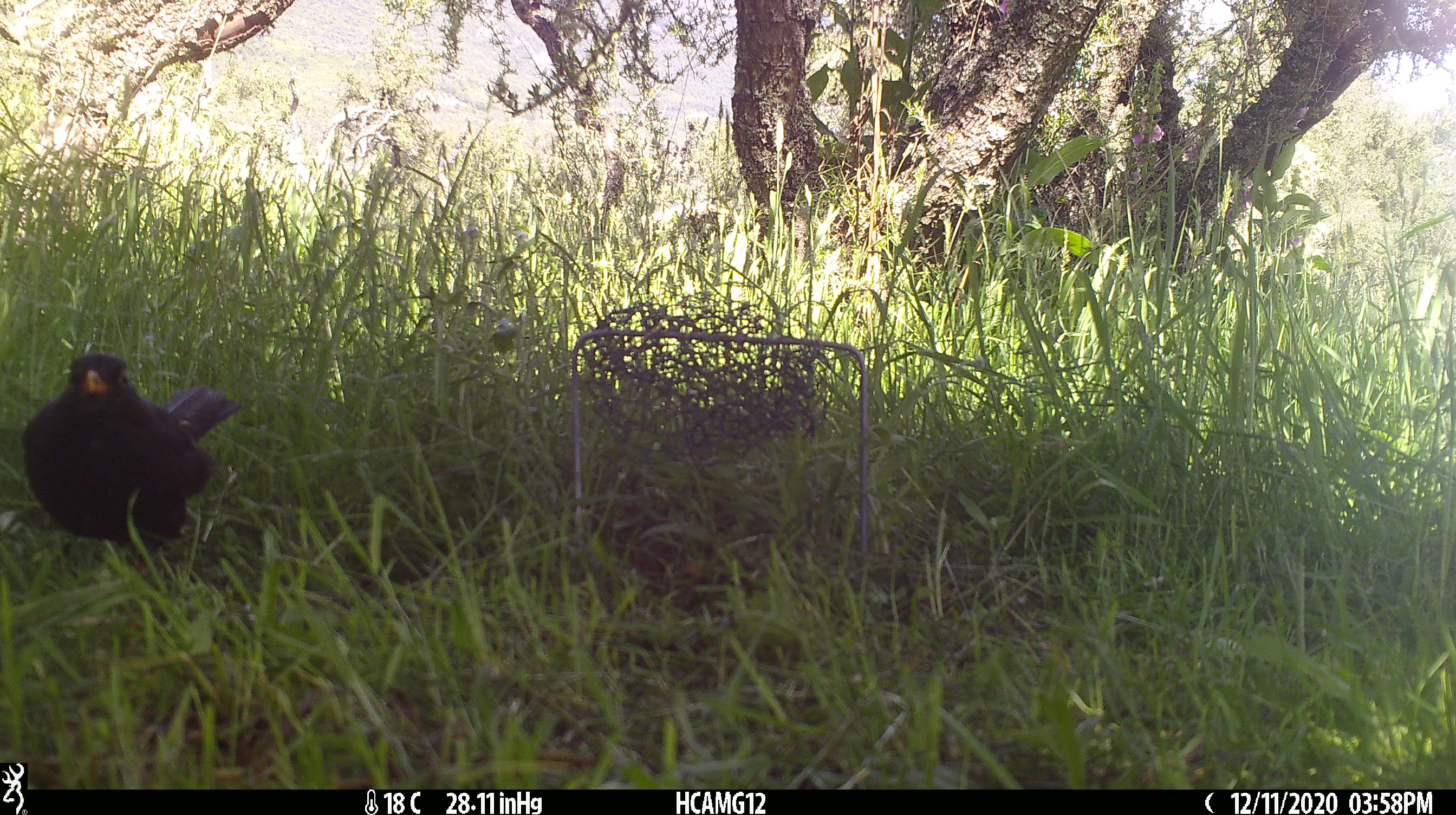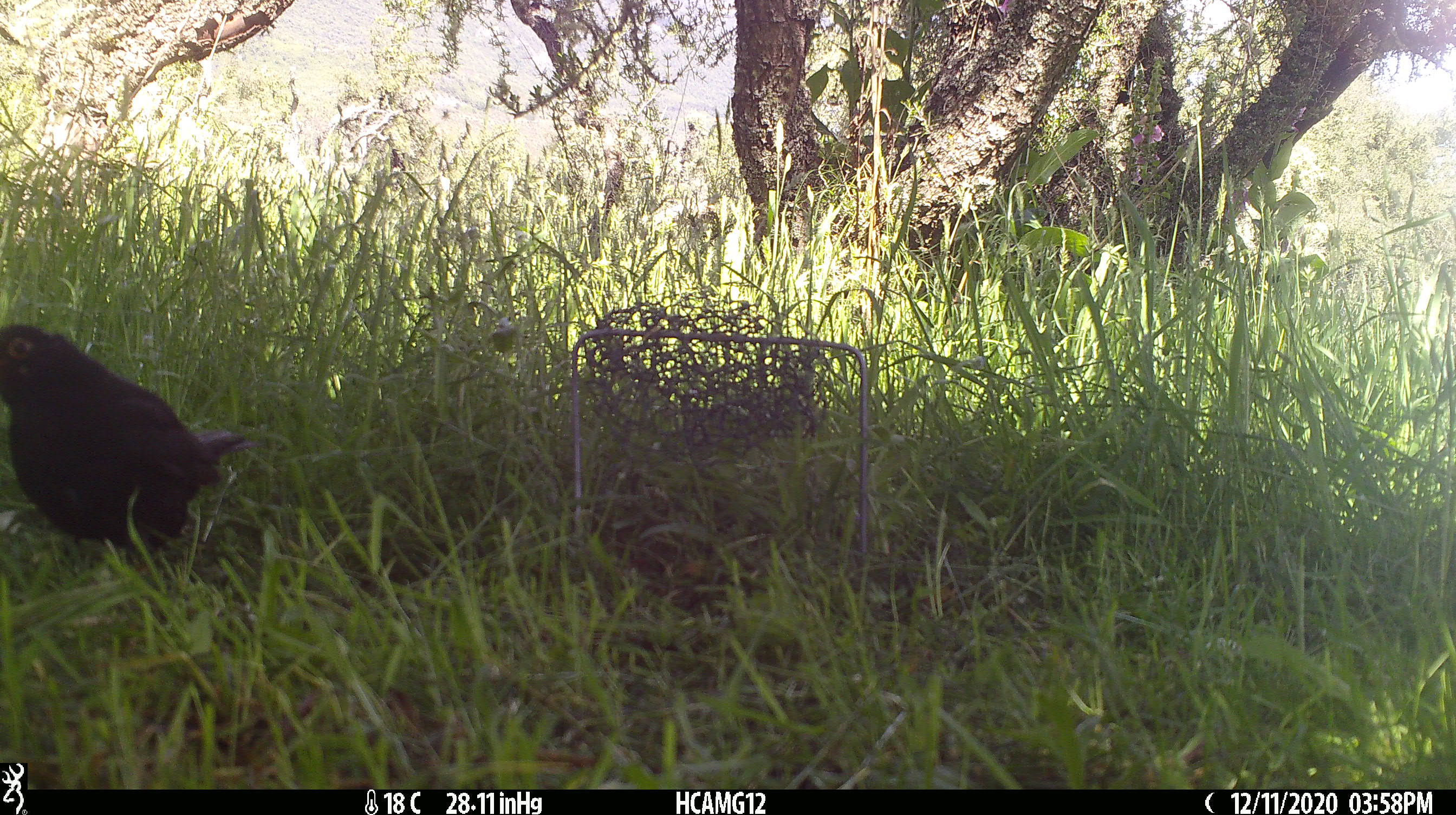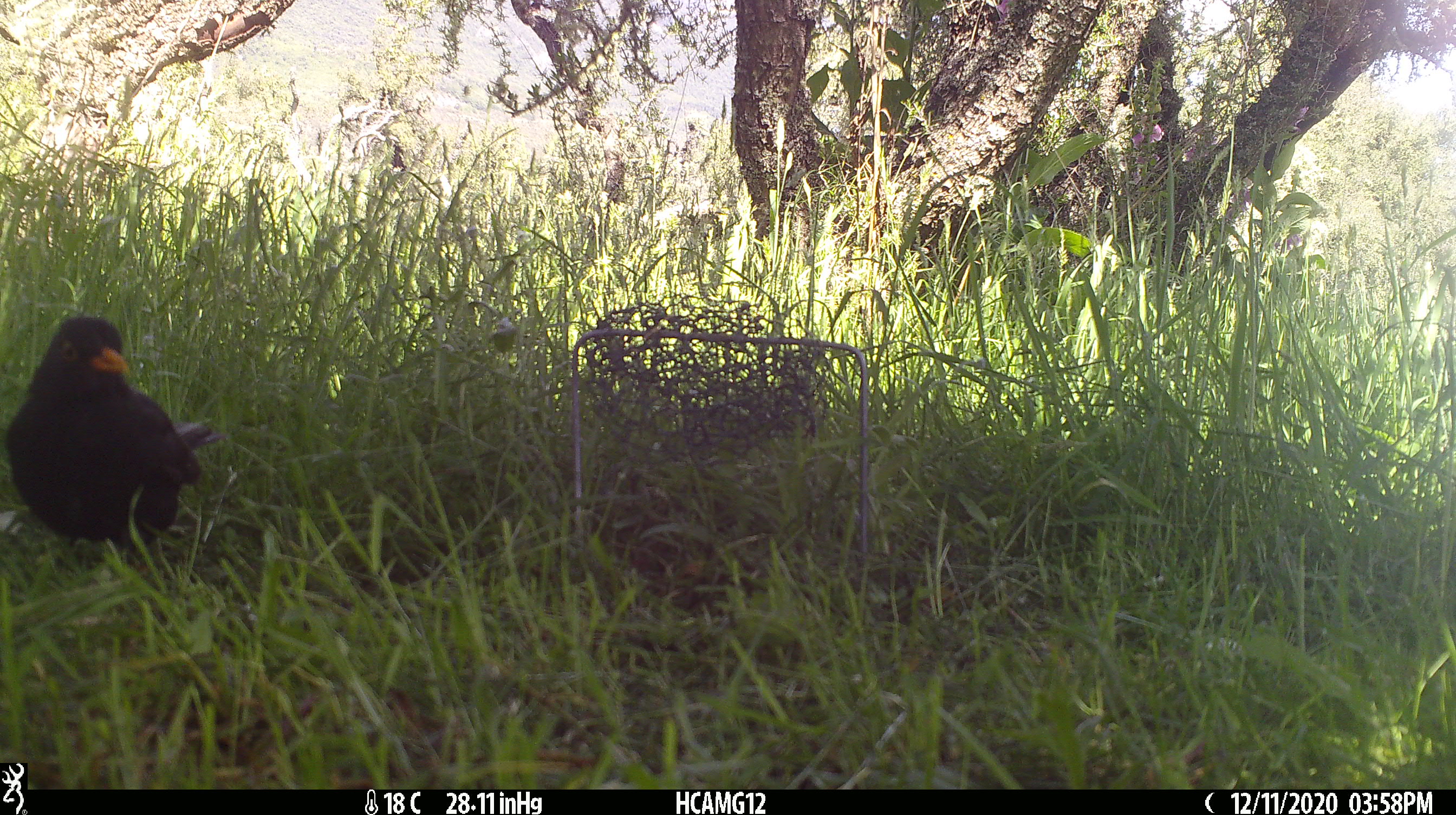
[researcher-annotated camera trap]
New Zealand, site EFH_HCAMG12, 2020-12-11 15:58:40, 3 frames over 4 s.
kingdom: Animalia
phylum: Chordata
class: Aves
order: Passeriformes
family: Turdidae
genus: Turdus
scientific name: Turdus merula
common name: eurasian blackbird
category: blackbird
Blackbird (eurasian blackbird) (Turdus merula).